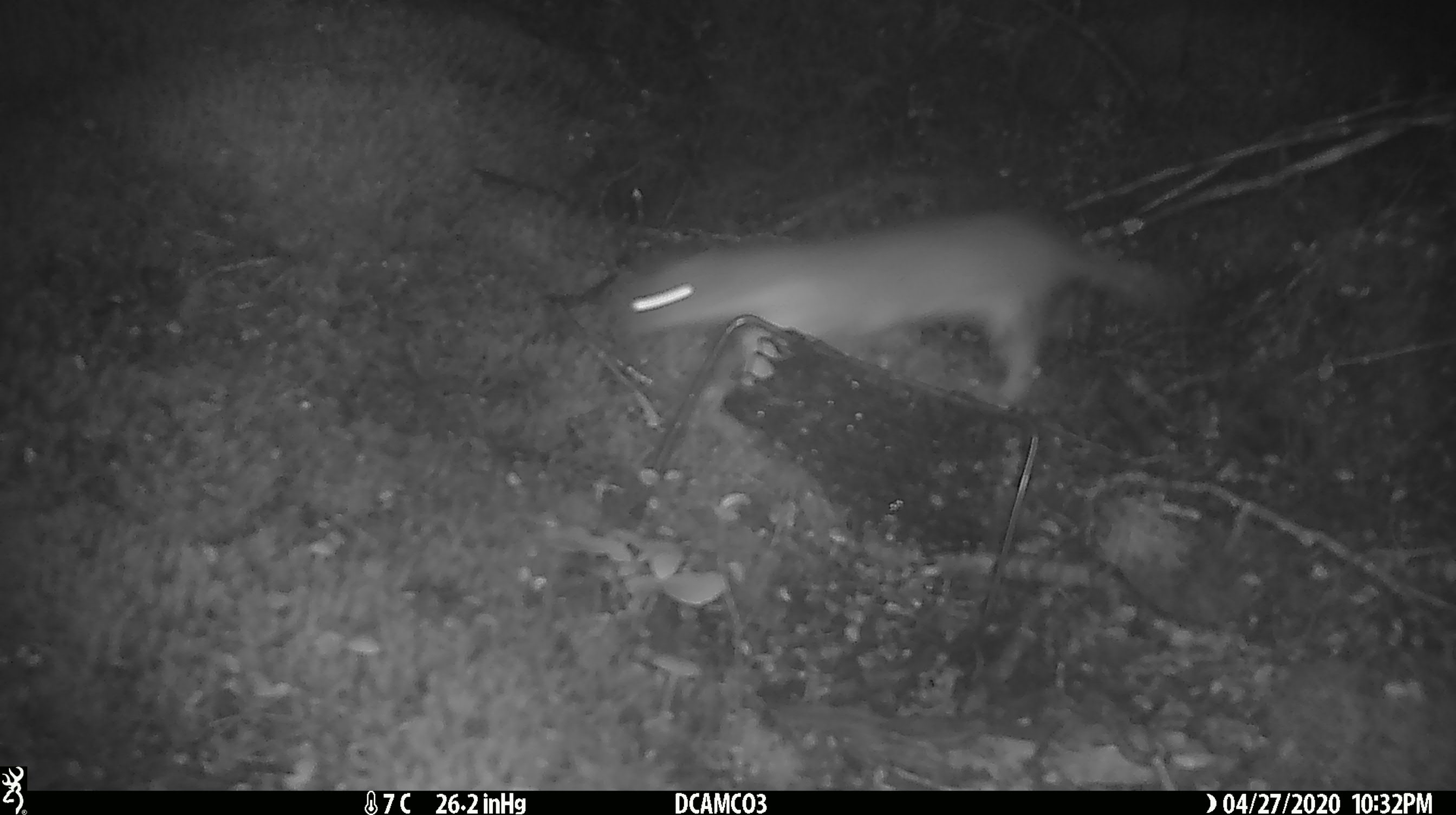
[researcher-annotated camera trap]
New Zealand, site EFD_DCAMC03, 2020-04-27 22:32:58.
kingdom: Animalia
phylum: Chordata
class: Mammalia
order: Carnivora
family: Mustelidae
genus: Mustela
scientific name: Mustela erminea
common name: stoat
Stoat (Mustela erminea).